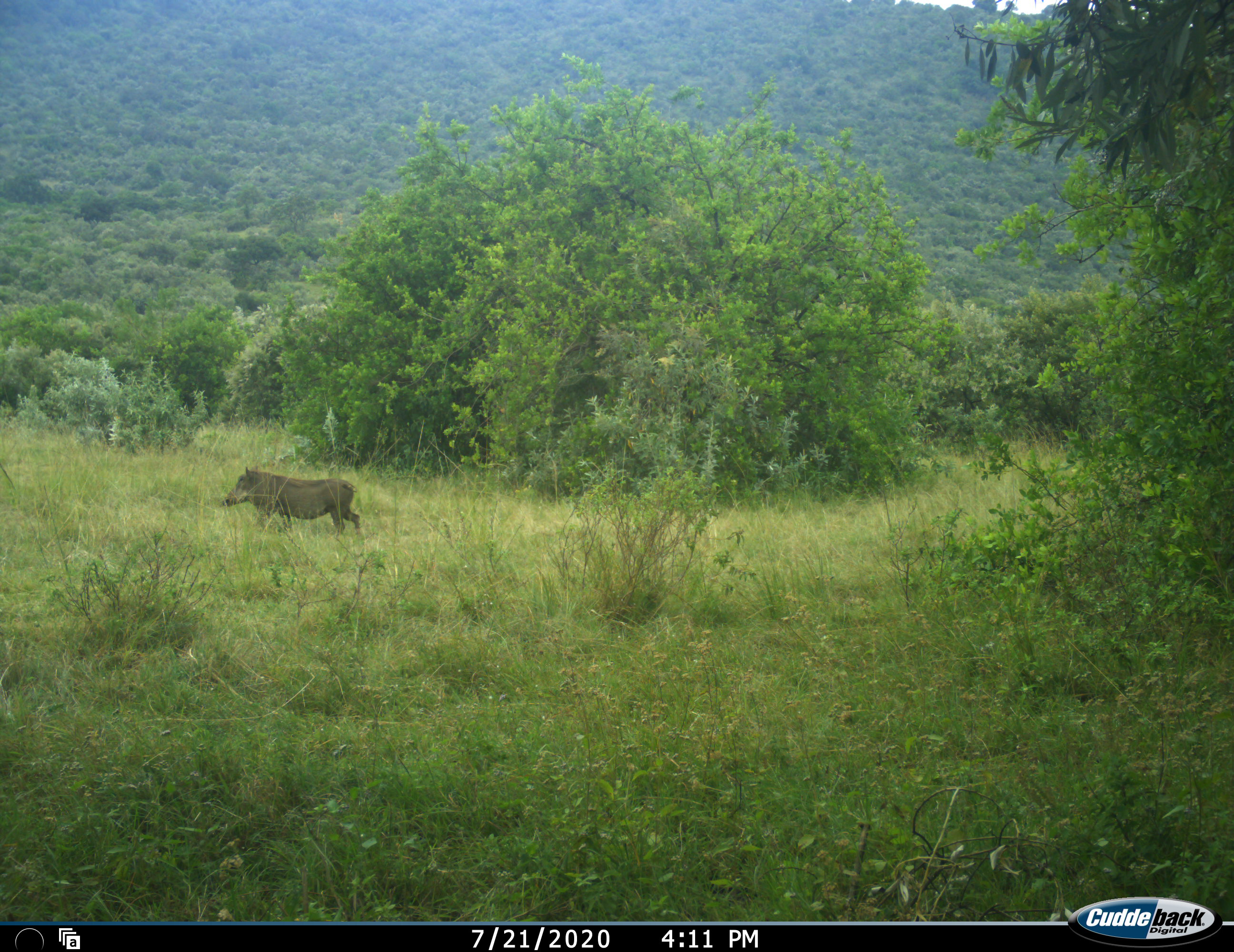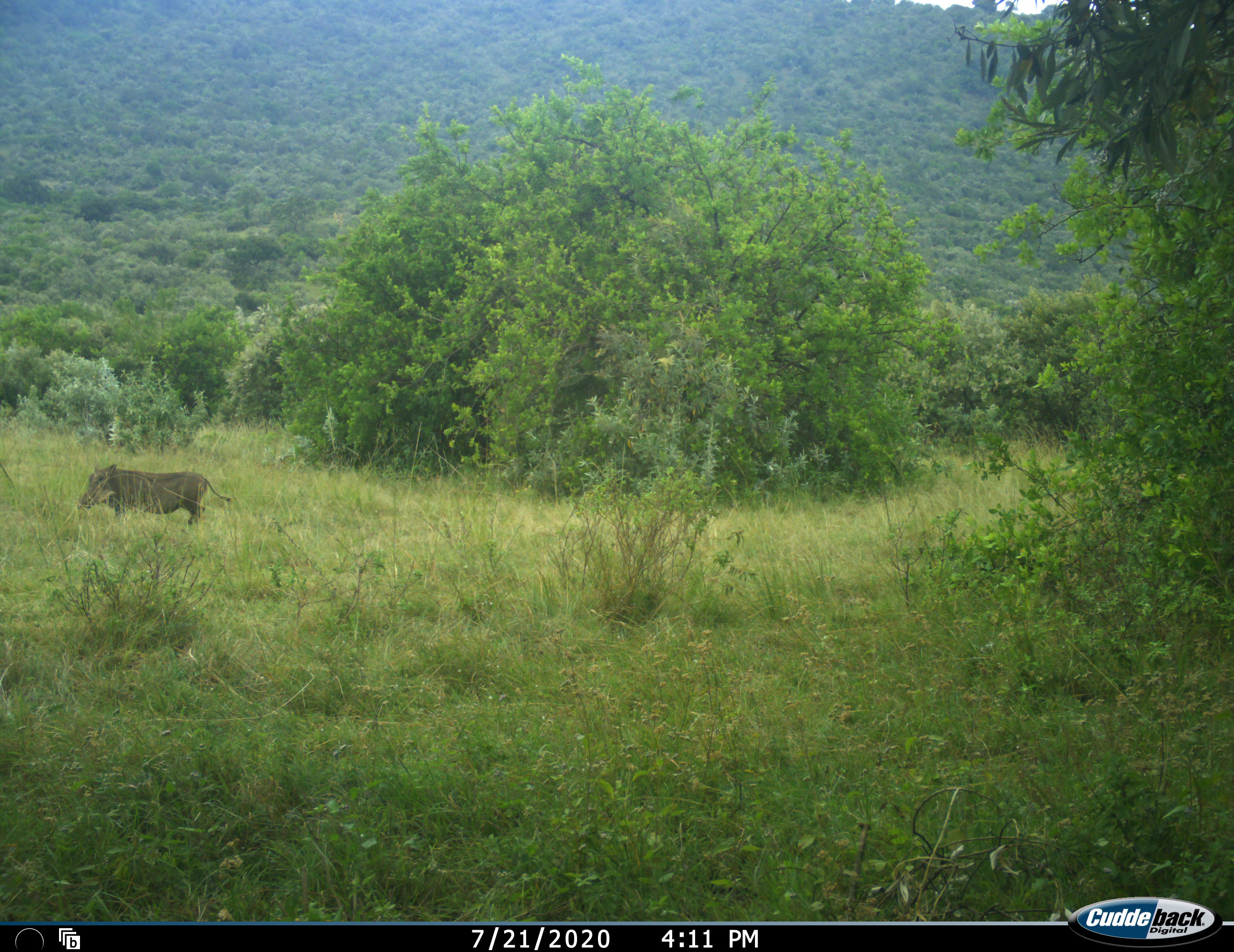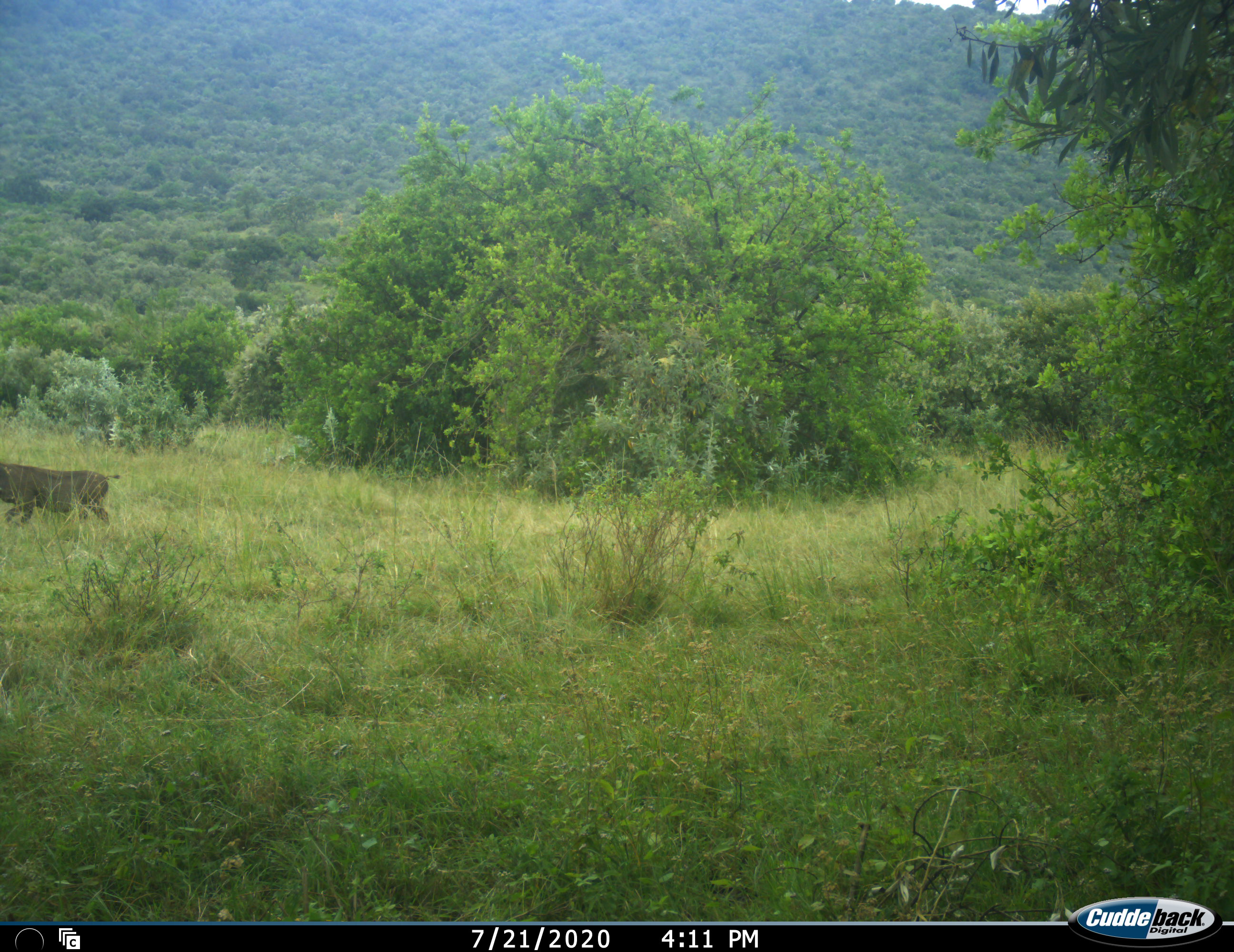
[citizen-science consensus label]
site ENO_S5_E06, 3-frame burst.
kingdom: Animalia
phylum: Chordata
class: Mammalia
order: Artiodactyla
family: Suidae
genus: Phacochoerus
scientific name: Phacochoerus africanus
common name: warthog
Warthog (Phacochoerus africanus), count 1. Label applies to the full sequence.